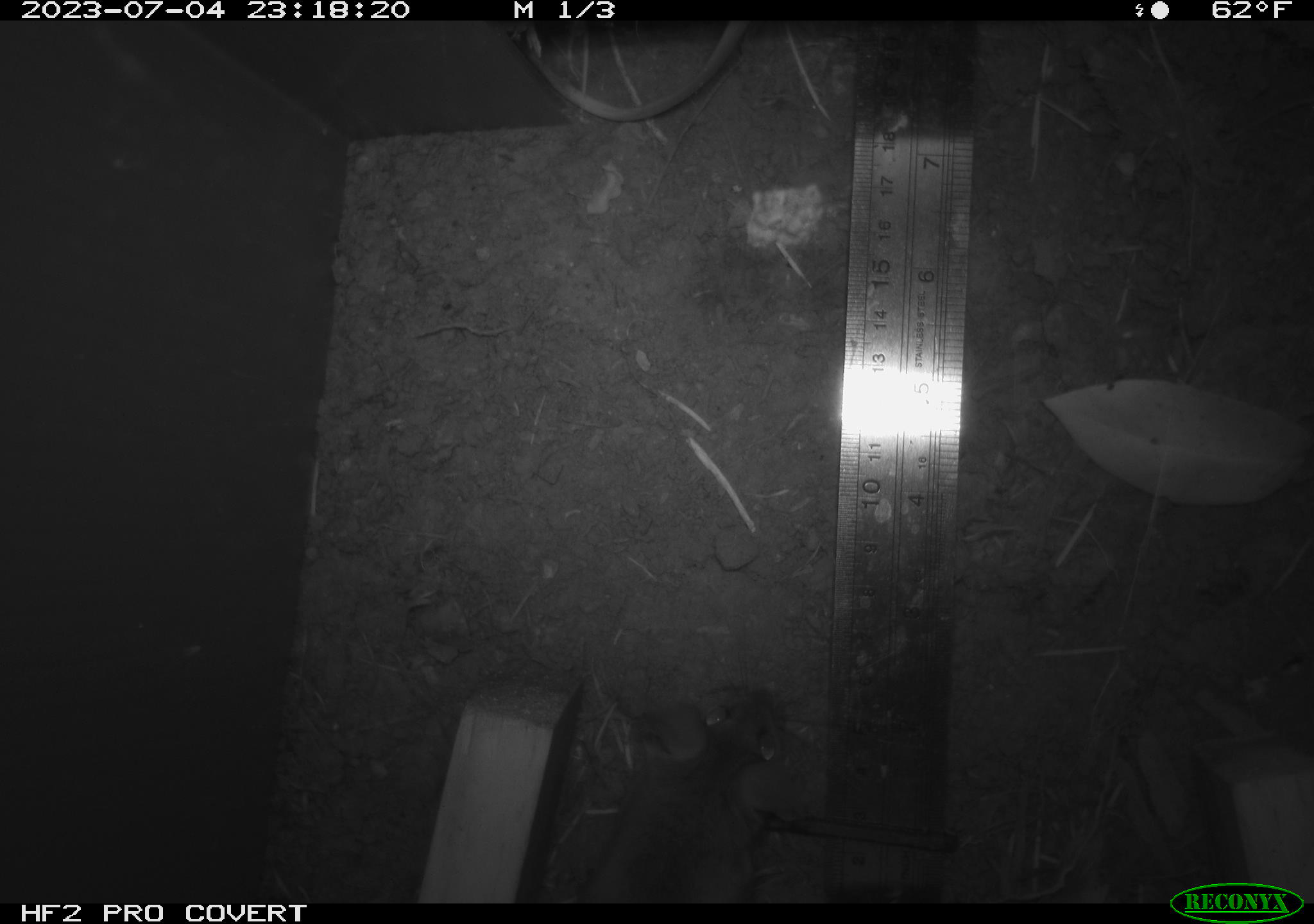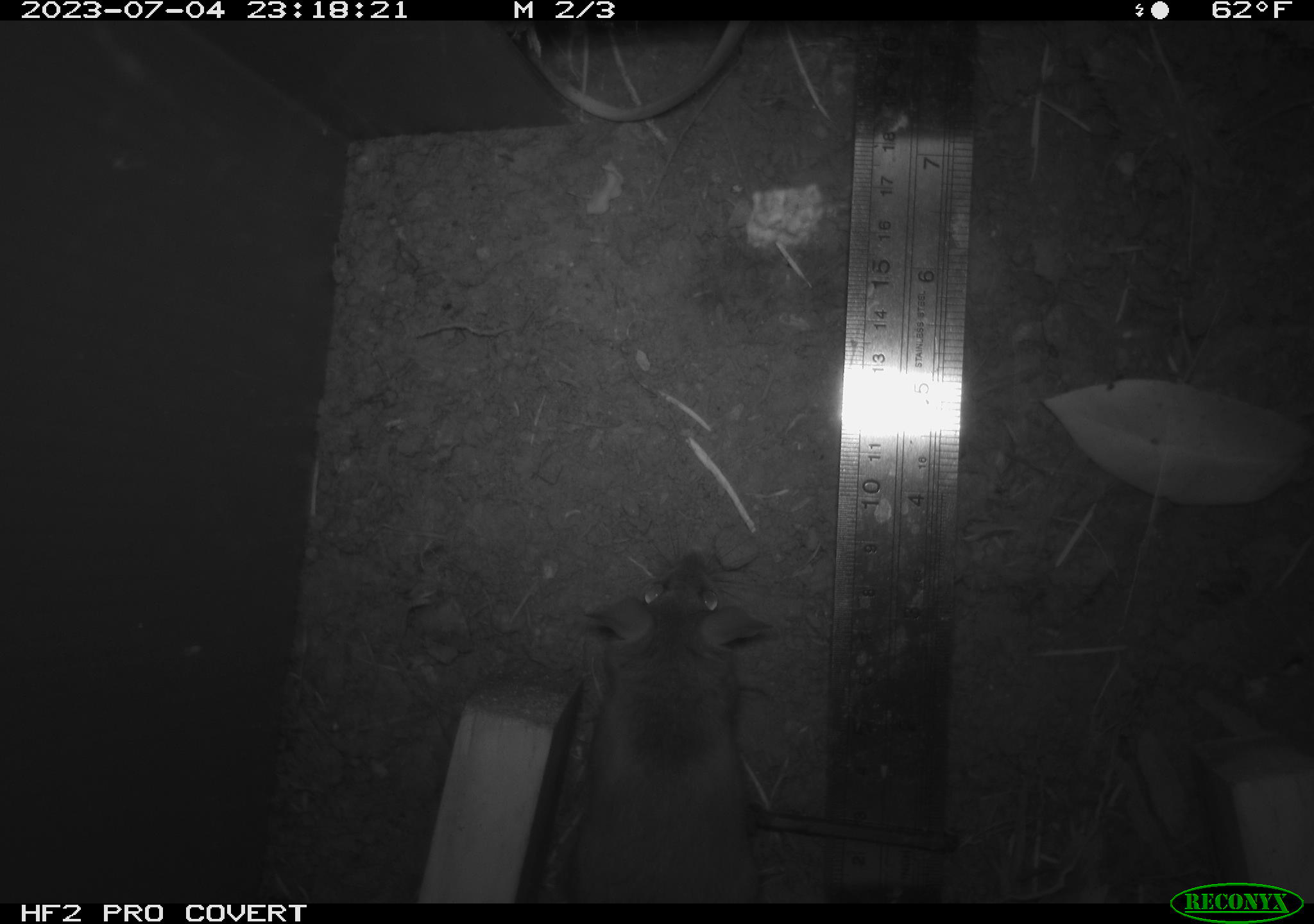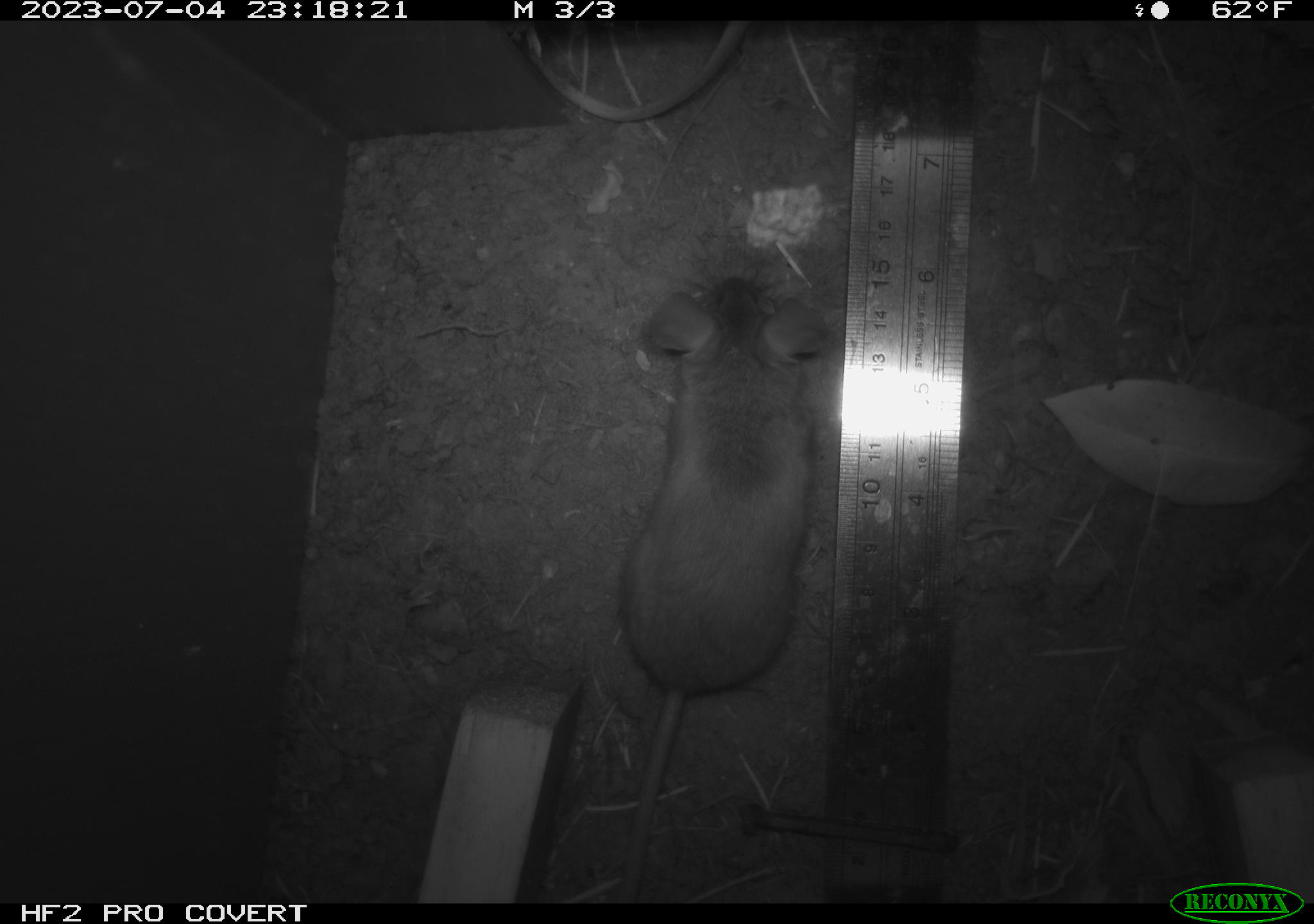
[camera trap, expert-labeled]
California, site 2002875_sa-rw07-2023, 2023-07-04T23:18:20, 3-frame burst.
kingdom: Animalia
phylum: Chordata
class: Mammalia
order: Rodentia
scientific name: Rodentia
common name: mouse species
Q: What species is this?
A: Mouse species (Rodentia).